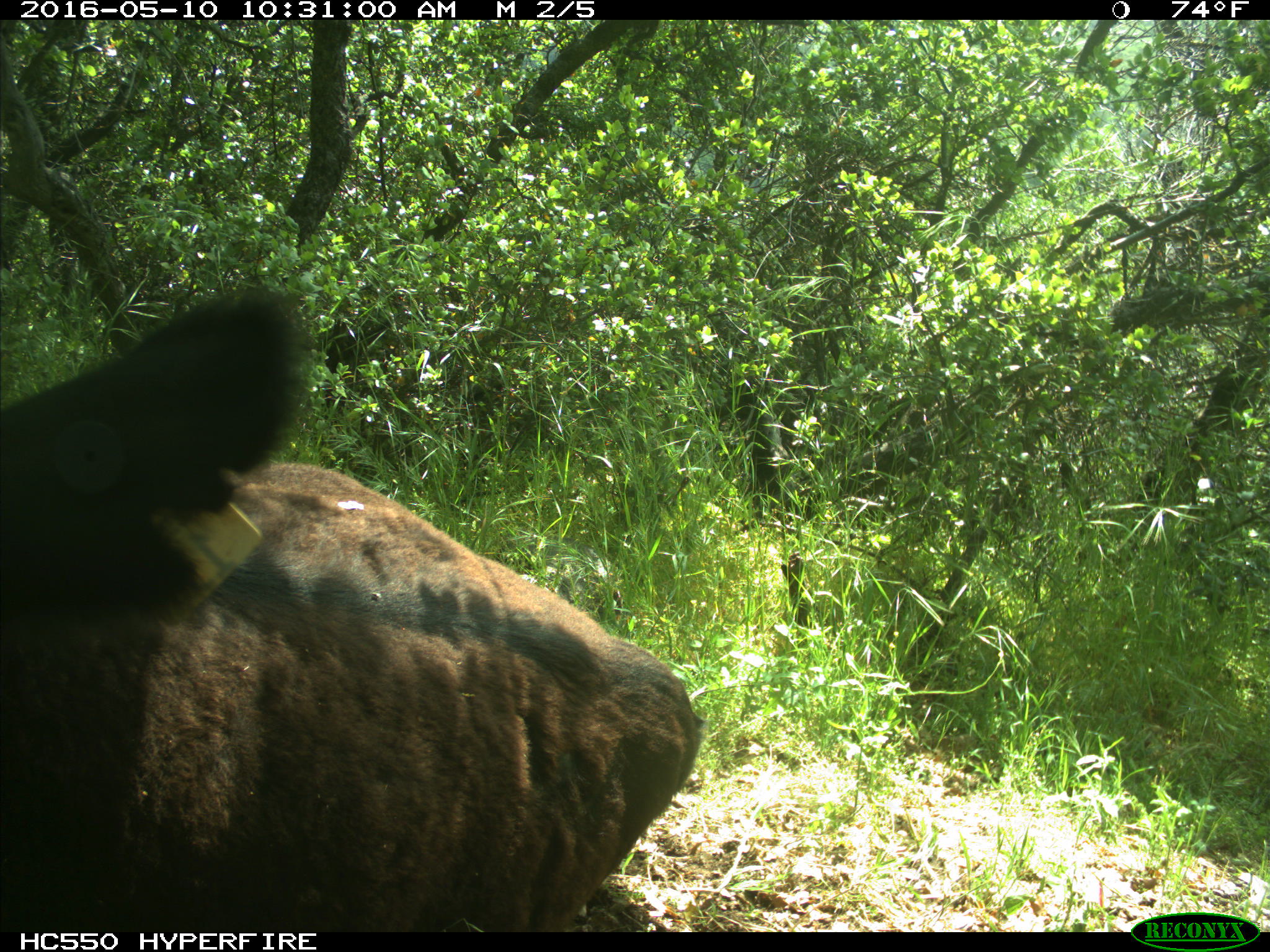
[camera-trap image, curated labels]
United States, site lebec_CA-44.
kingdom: Animalia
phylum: Chordata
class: Mammalia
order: Artiodactyla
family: Bovidae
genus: Bos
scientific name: Bos taurus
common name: domestic cow